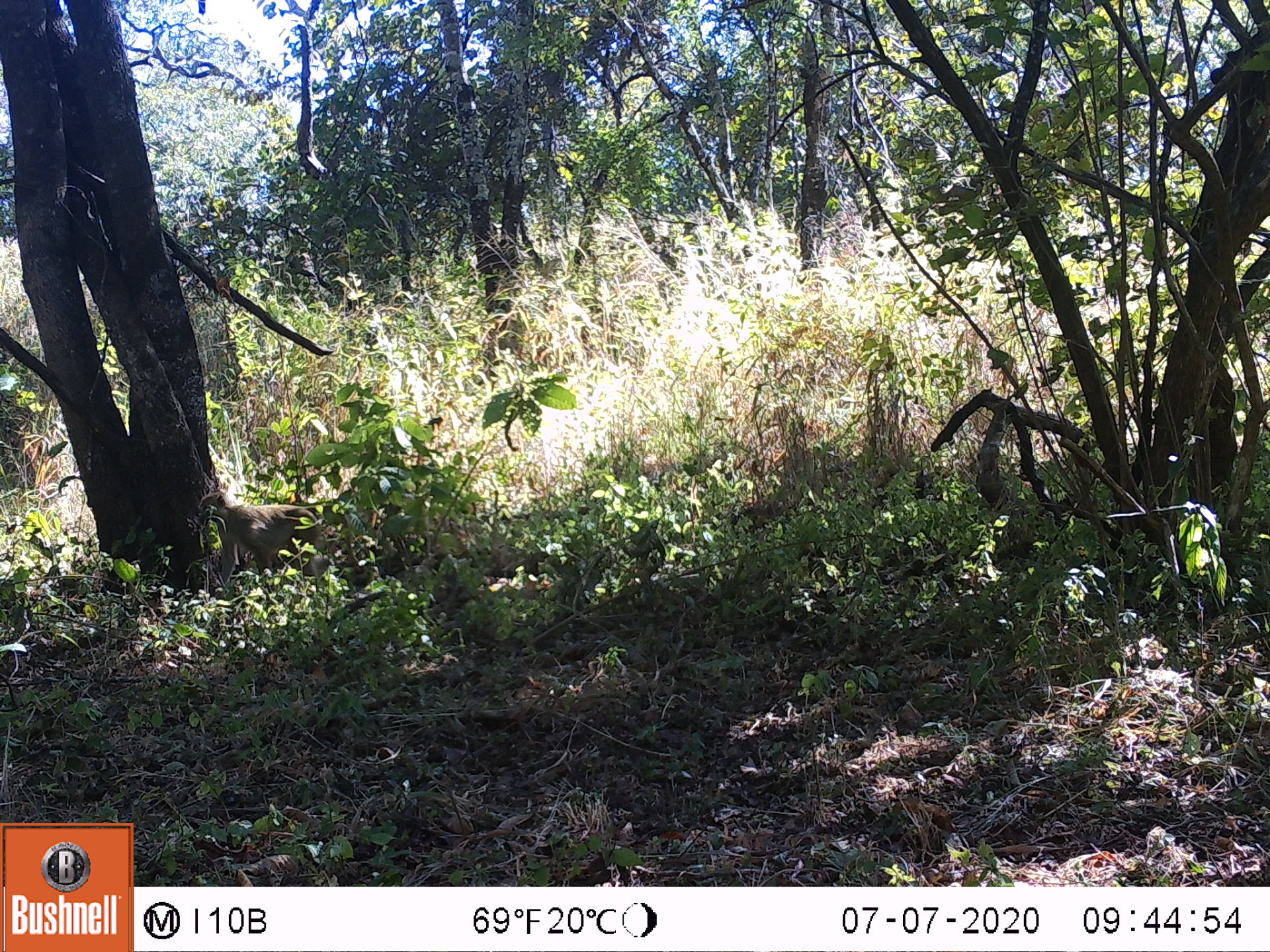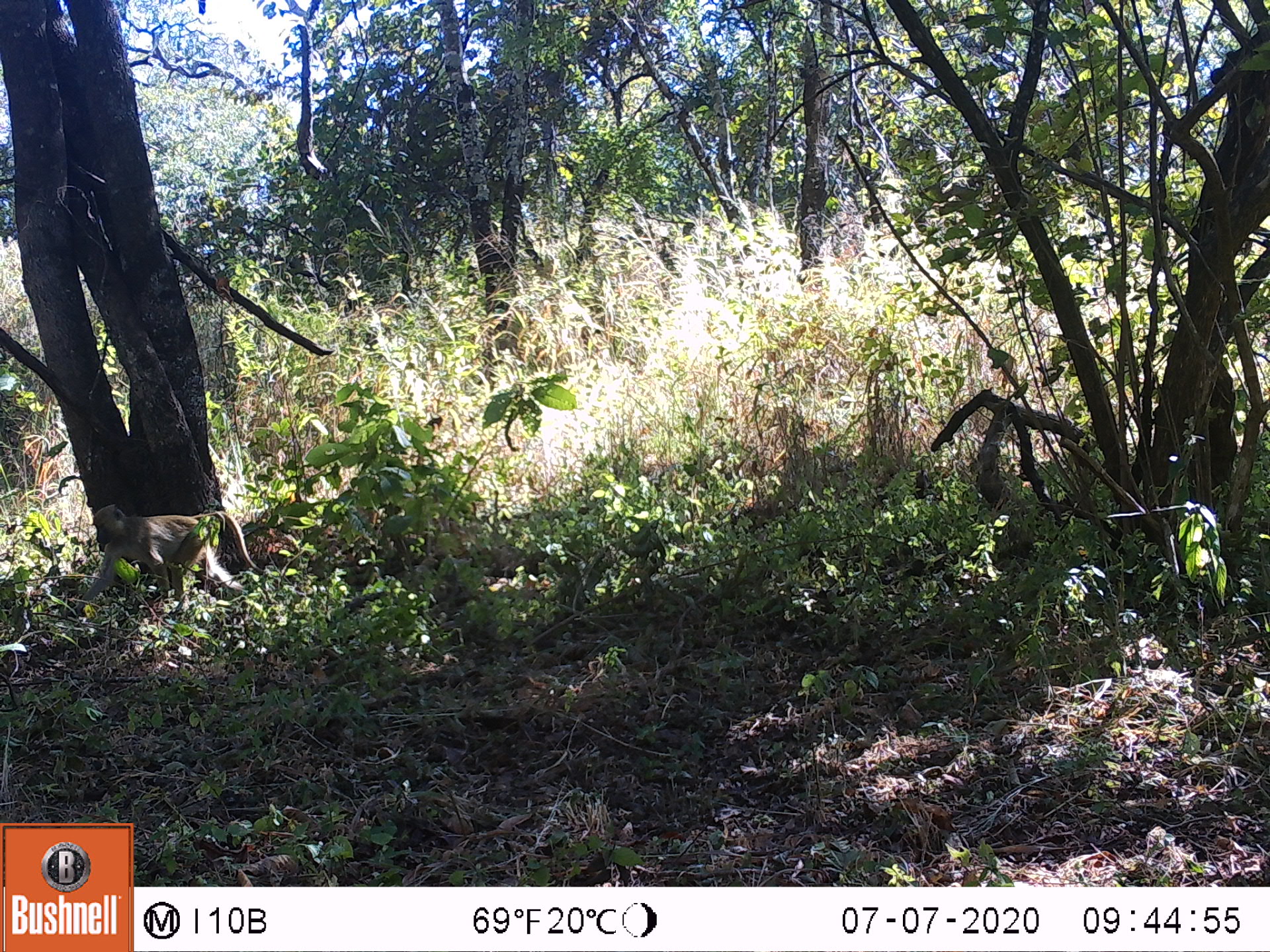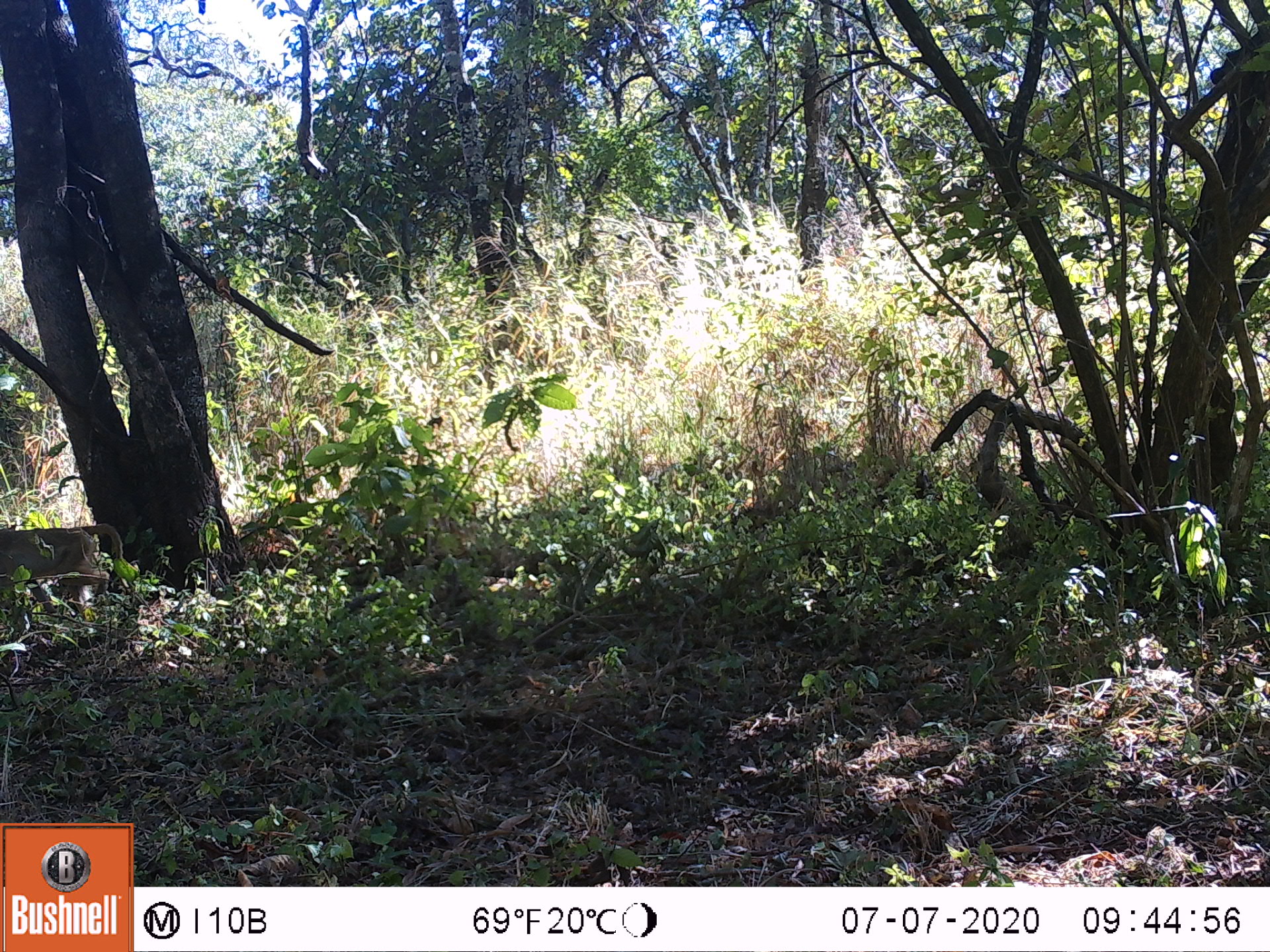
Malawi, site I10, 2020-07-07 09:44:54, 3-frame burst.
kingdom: Animalia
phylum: Chordata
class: Mammalia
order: Primates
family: Cercopithecidae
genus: Papio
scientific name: Papio cynocephalus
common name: yellow baboon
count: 1